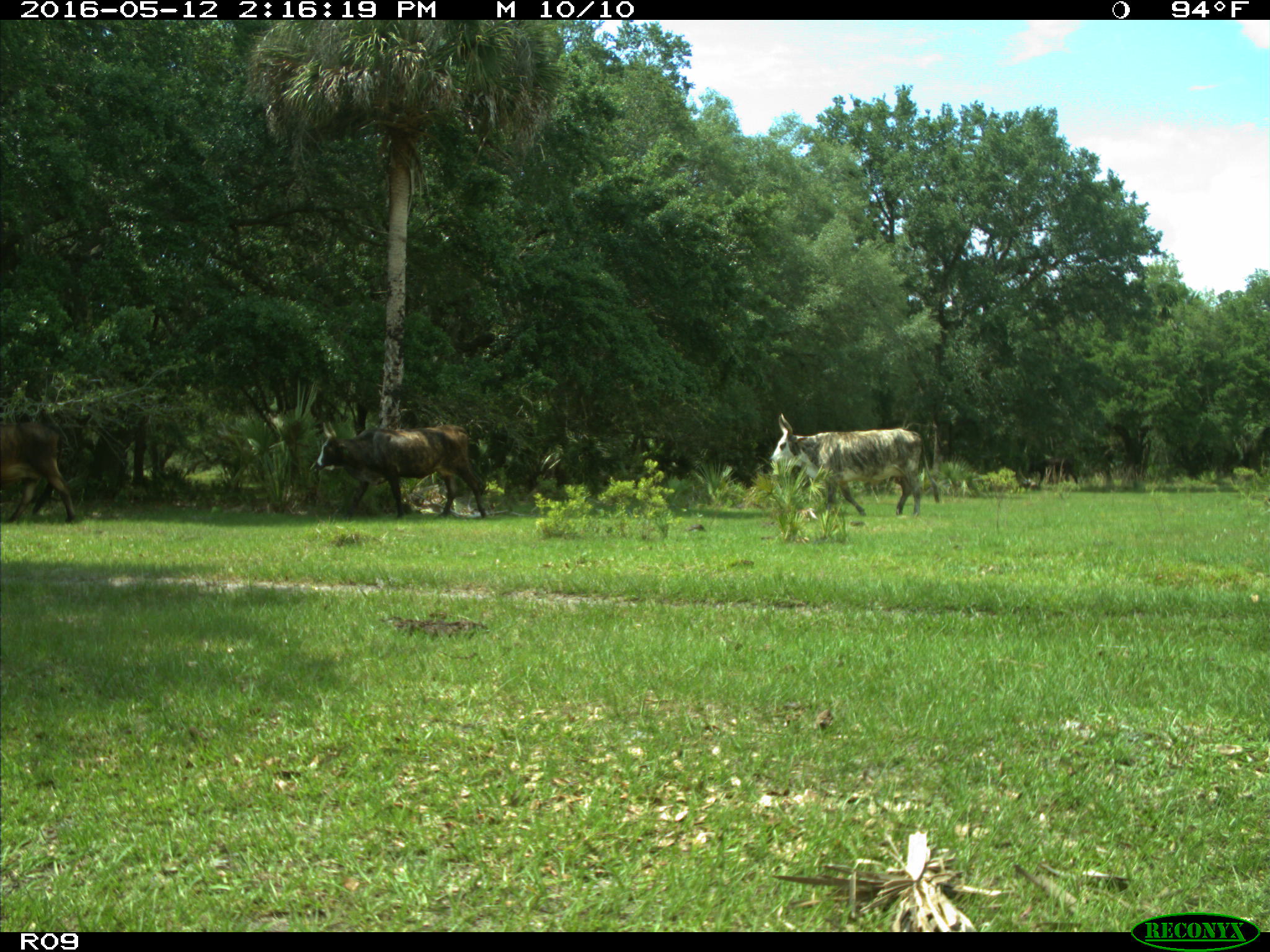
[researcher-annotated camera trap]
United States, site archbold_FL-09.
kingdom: Animalia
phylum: Chordata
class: Mammalia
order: Artiodactyla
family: Bovidae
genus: Bos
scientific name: Bos taurus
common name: domestic cow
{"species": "Bos taurus (domestic cow)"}